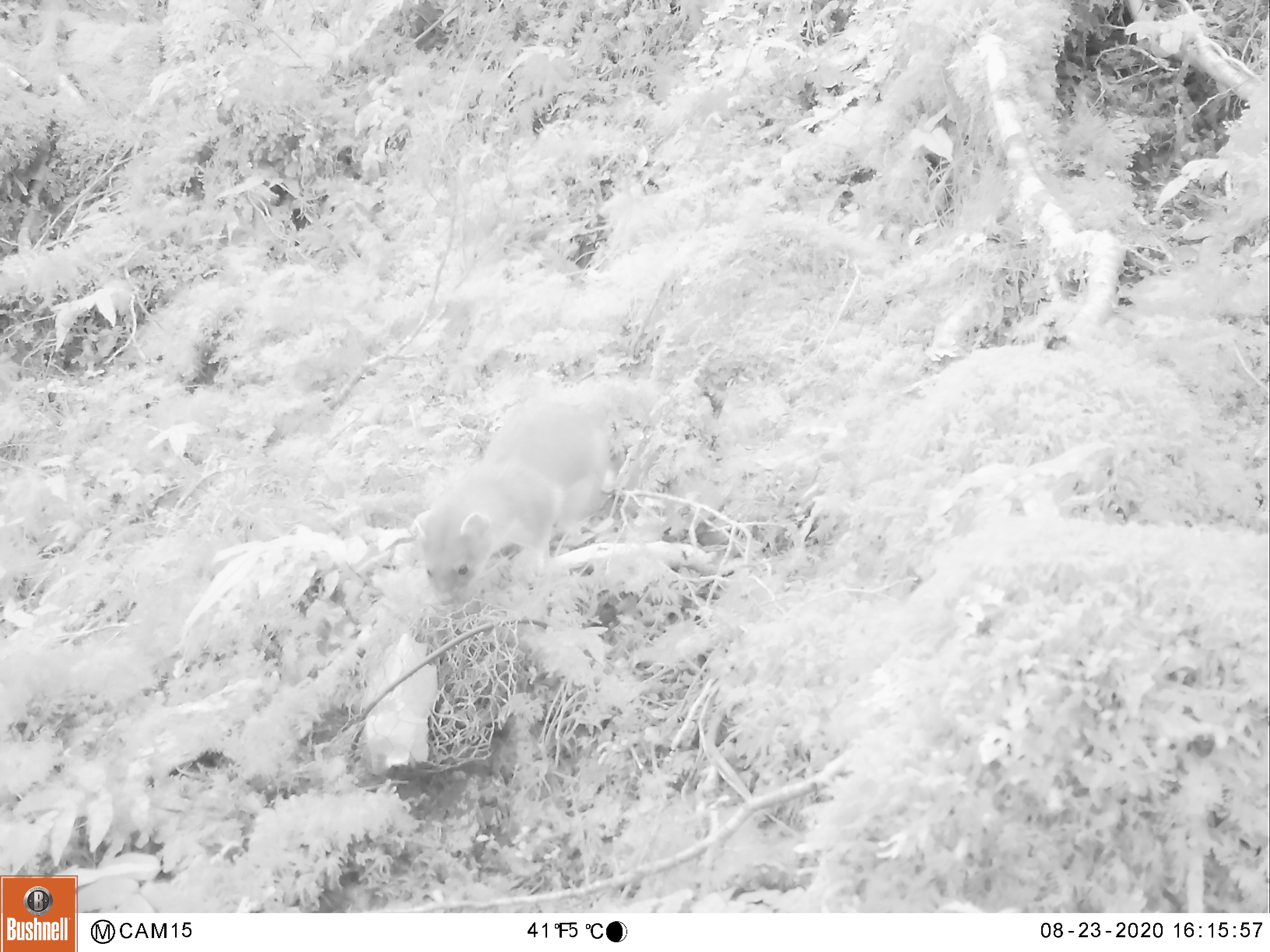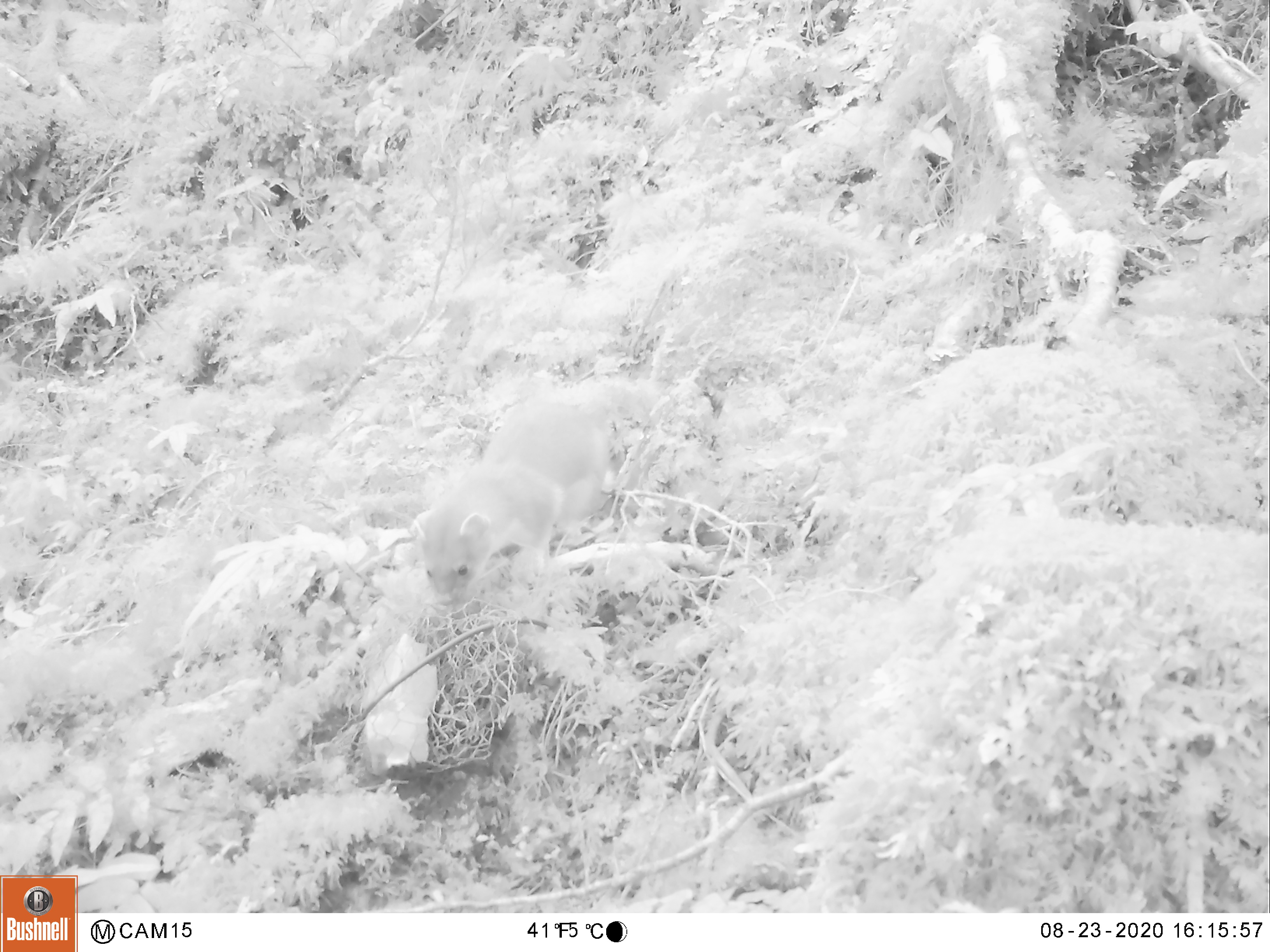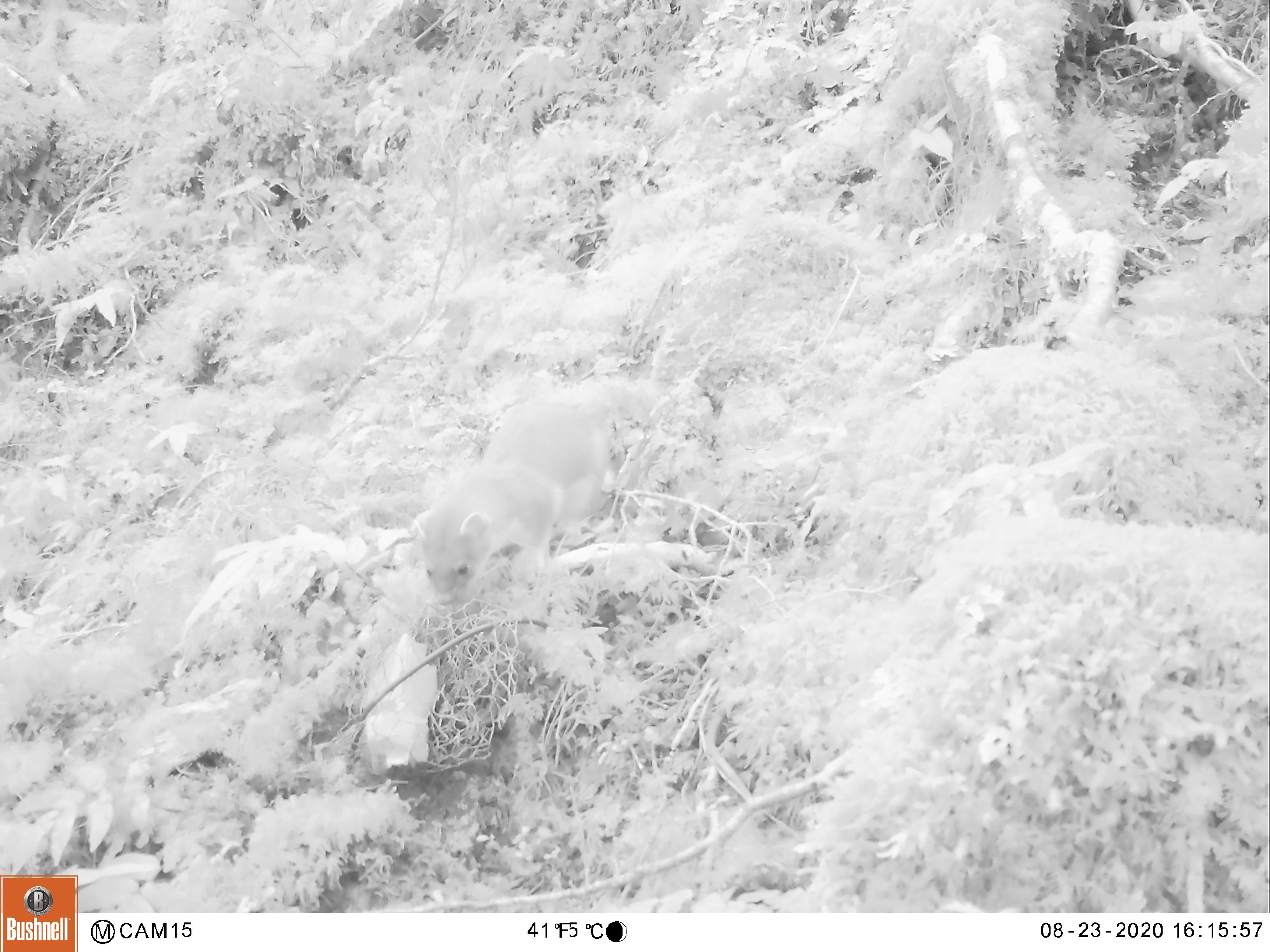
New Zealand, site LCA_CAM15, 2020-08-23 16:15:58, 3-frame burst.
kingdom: Animalia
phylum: Chordata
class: Mammalia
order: Carnivora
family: Mustelidae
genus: Mustela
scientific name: Mustela erminea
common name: stoat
Stoat (Mustela erminea).